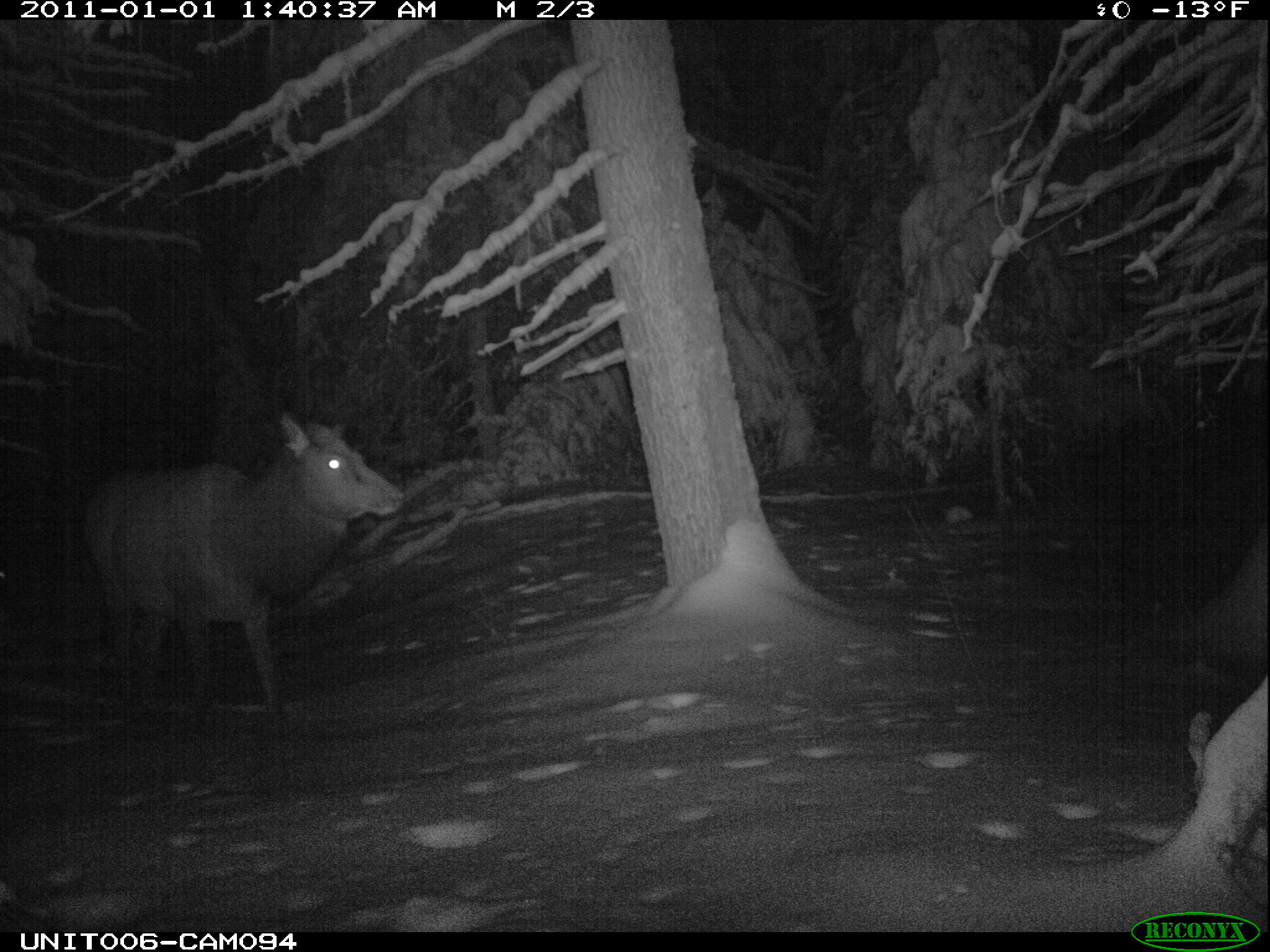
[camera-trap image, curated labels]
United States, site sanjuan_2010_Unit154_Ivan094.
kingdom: Animalia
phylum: Chordata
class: Mammalia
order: Artiodactyla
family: Cervidae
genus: Cervus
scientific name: Cervus elaphus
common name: red deer